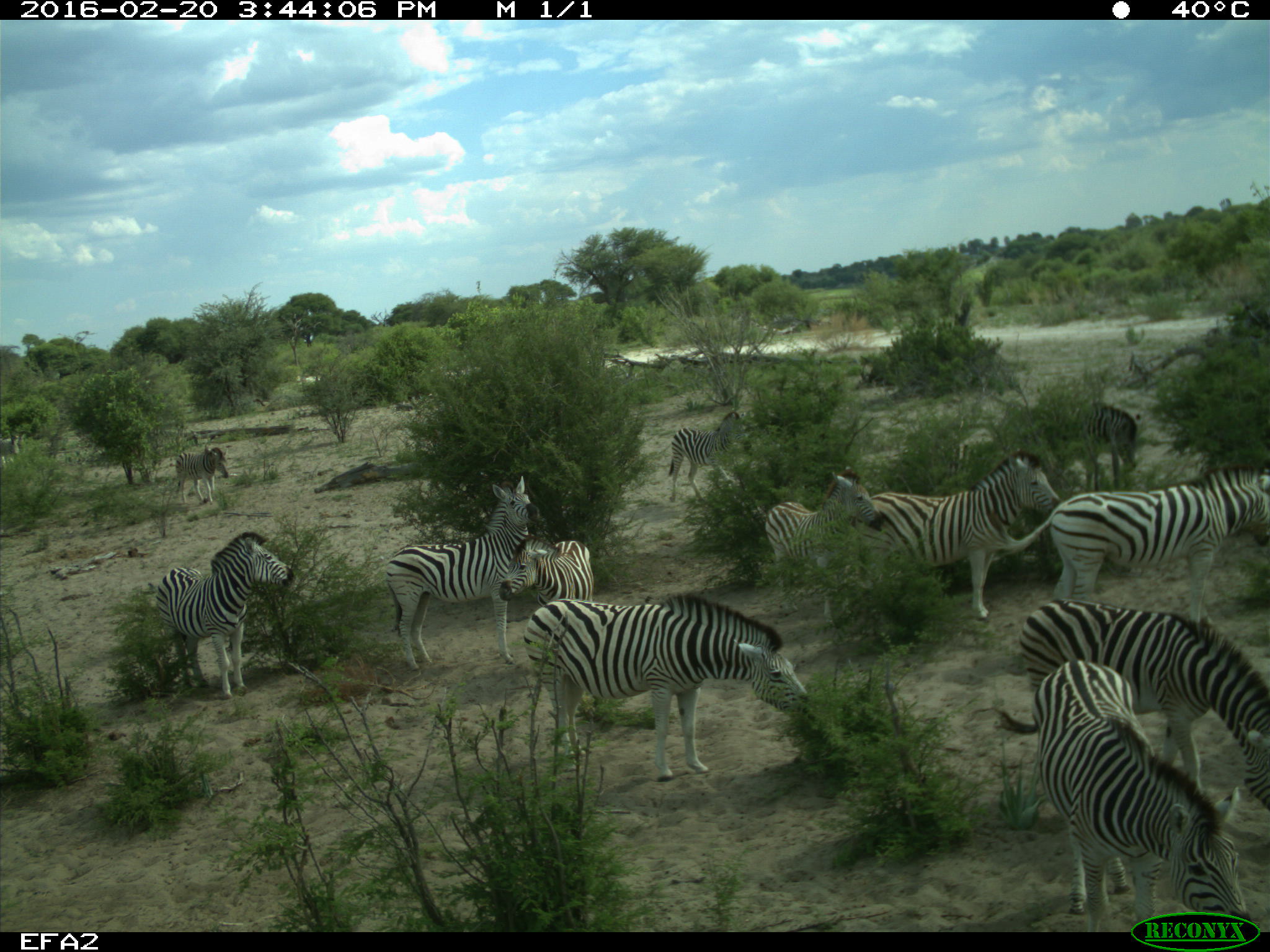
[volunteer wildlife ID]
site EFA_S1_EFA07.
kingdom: Animalia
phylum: Chordata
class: Mammalia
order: Perissodactyla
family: Equidae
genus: Equus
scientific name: Equus quagga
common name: plains zebra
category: zebraplains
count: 10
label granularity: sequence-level